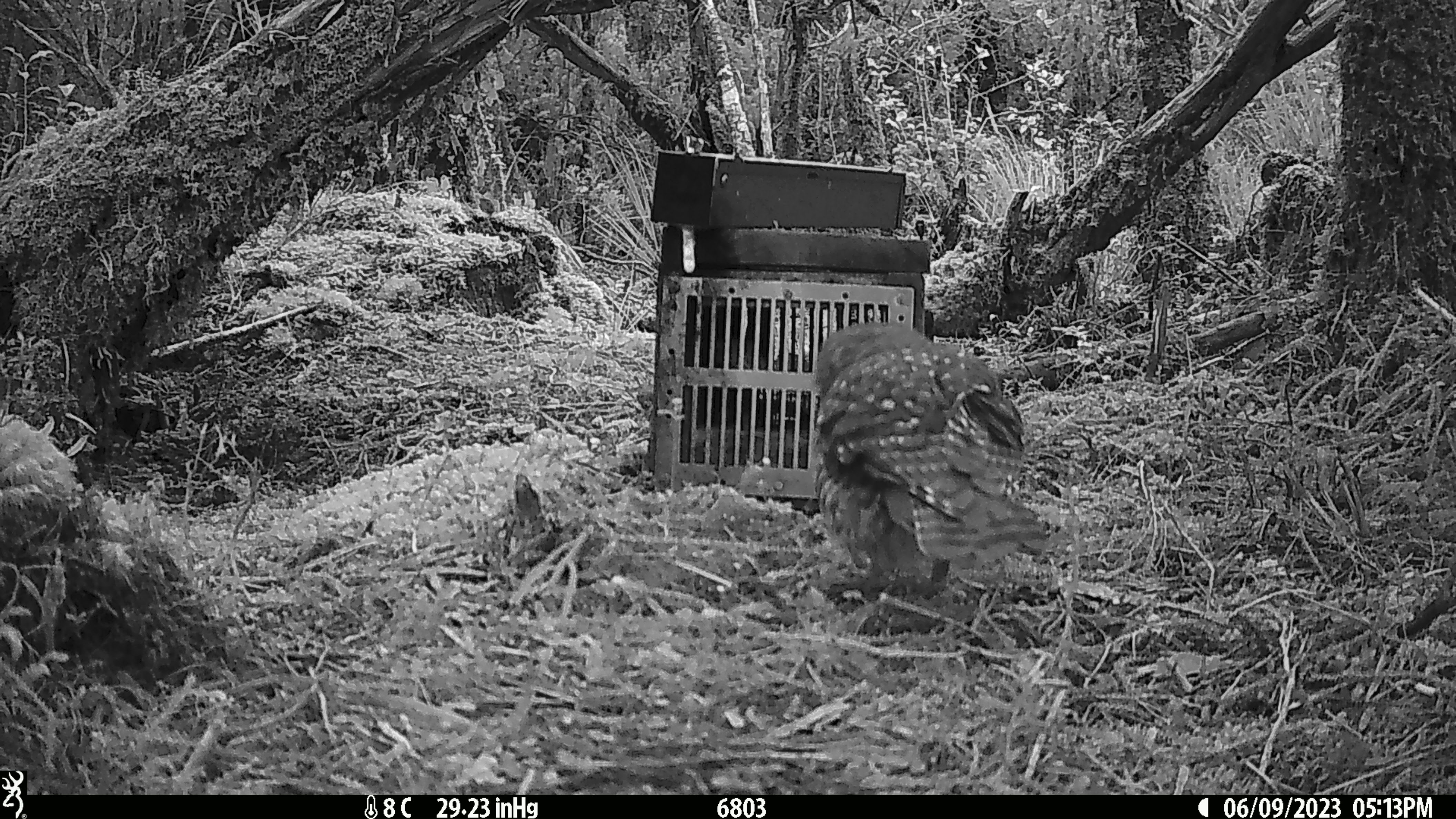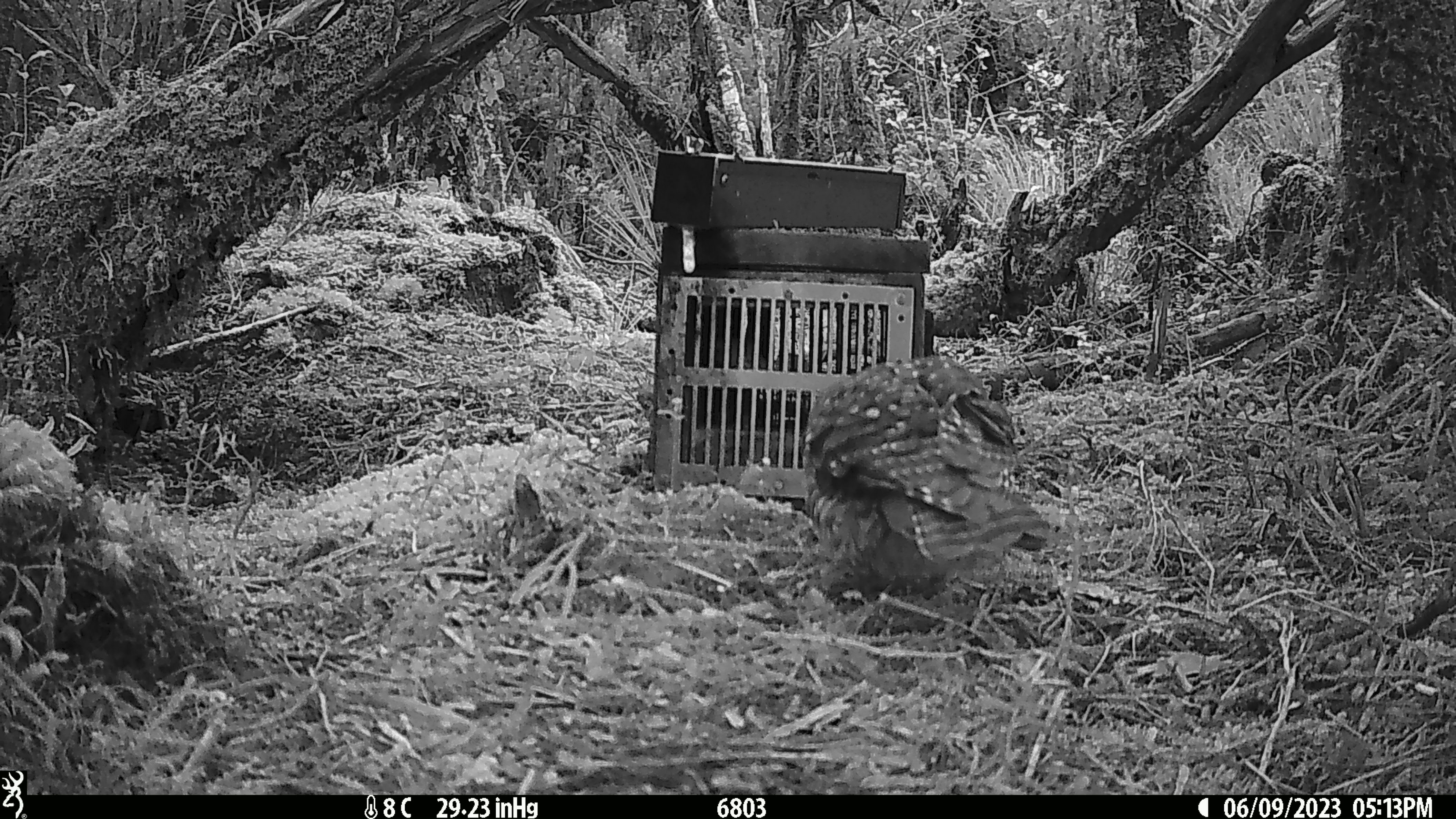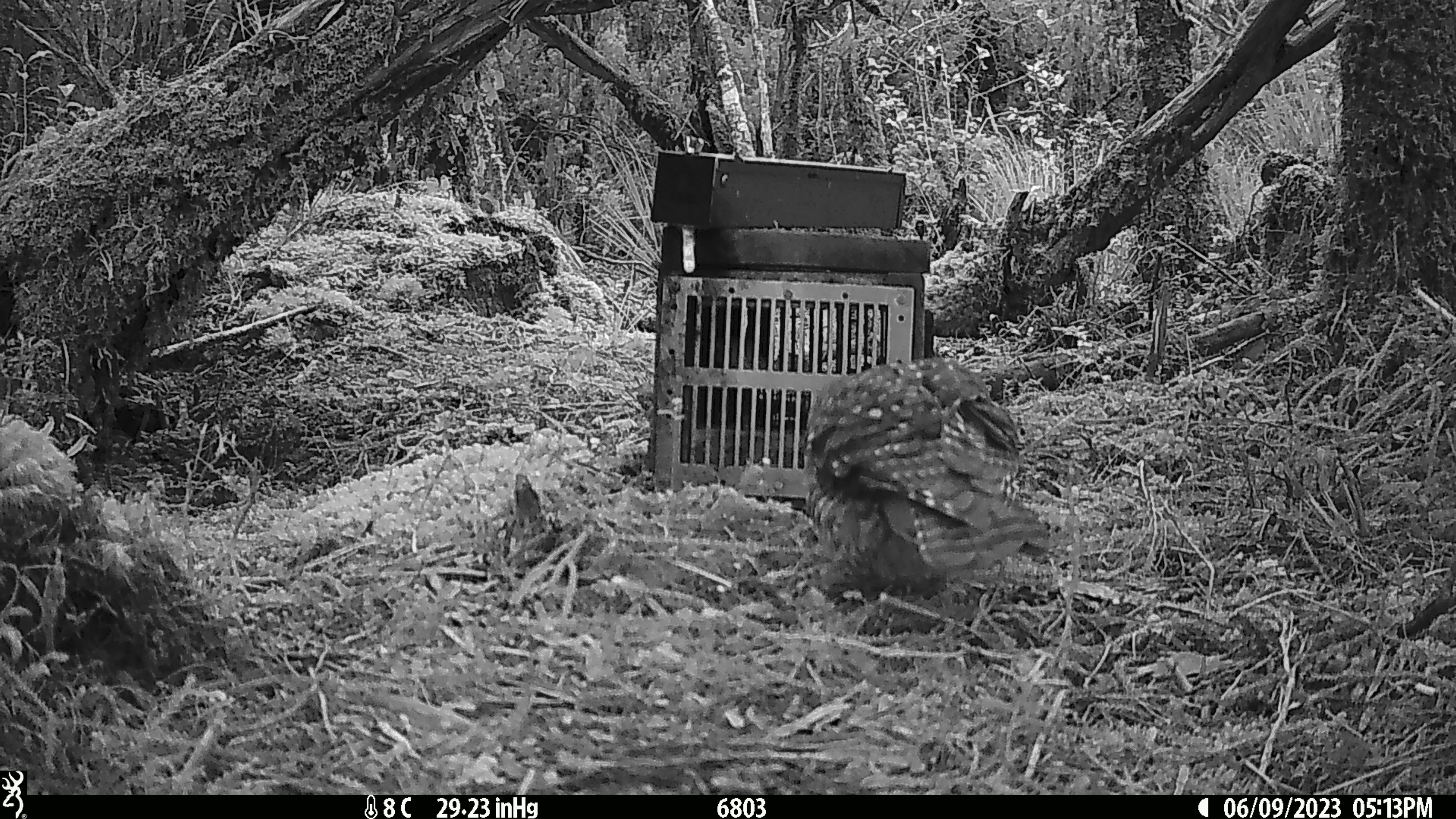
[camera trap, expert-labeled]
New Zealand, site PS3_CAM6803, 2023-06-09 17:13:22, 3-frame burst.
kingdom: Animalia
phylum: Chordata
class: Aves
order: Strigiformes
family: Strigidae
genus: Ninox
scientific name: Ninox novaeseelandiae novaeseelandiae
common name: morepork